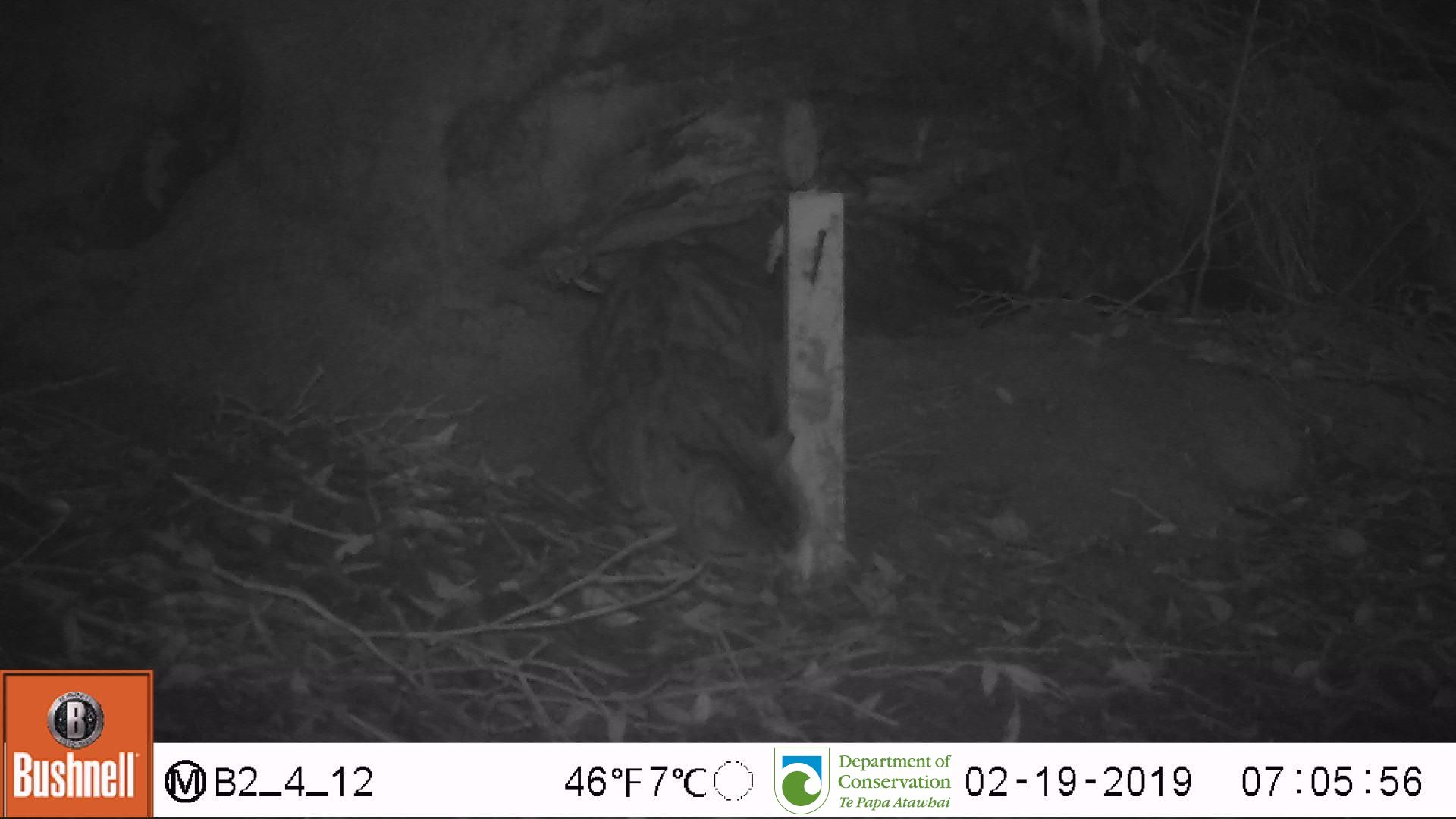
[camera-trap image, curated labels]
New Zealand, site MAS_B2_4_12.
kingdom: Animalia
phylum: Chordata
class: Mammalia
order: Carnivora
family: Felidae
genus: Felis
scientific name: Felis catus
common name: domestic cat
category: cat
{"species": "cat (domestic cat) (Felis catus)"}